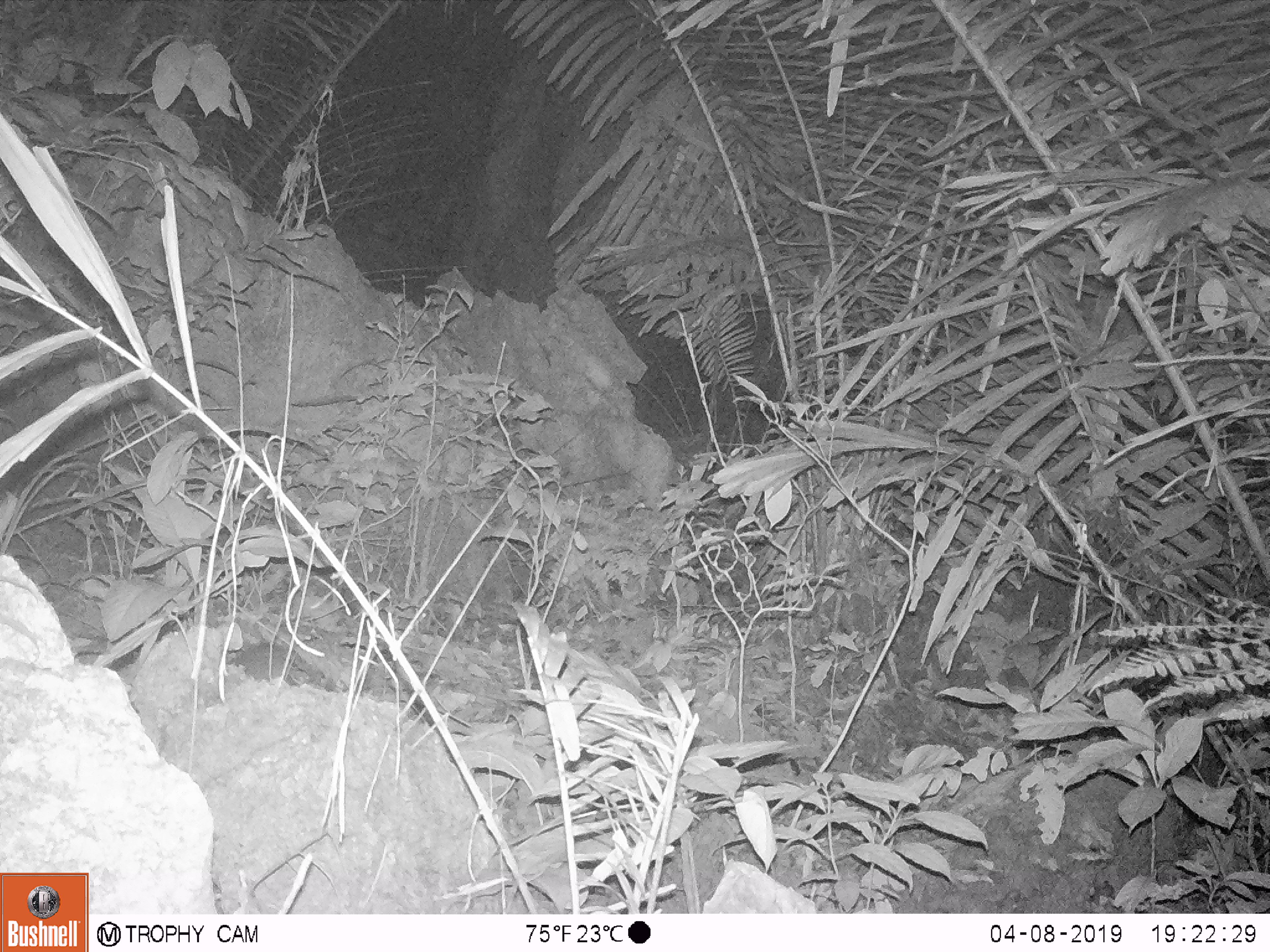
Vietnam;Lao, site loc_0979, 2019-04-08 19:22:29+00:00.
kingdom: Animalia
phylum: Chordata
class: Mammalia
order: Rodentia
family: Muridae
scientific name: Muridae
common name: old-world mice and rats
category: unidentified murid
Unidentified murid (old-world mice and rats) (Muridae). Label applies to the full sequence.